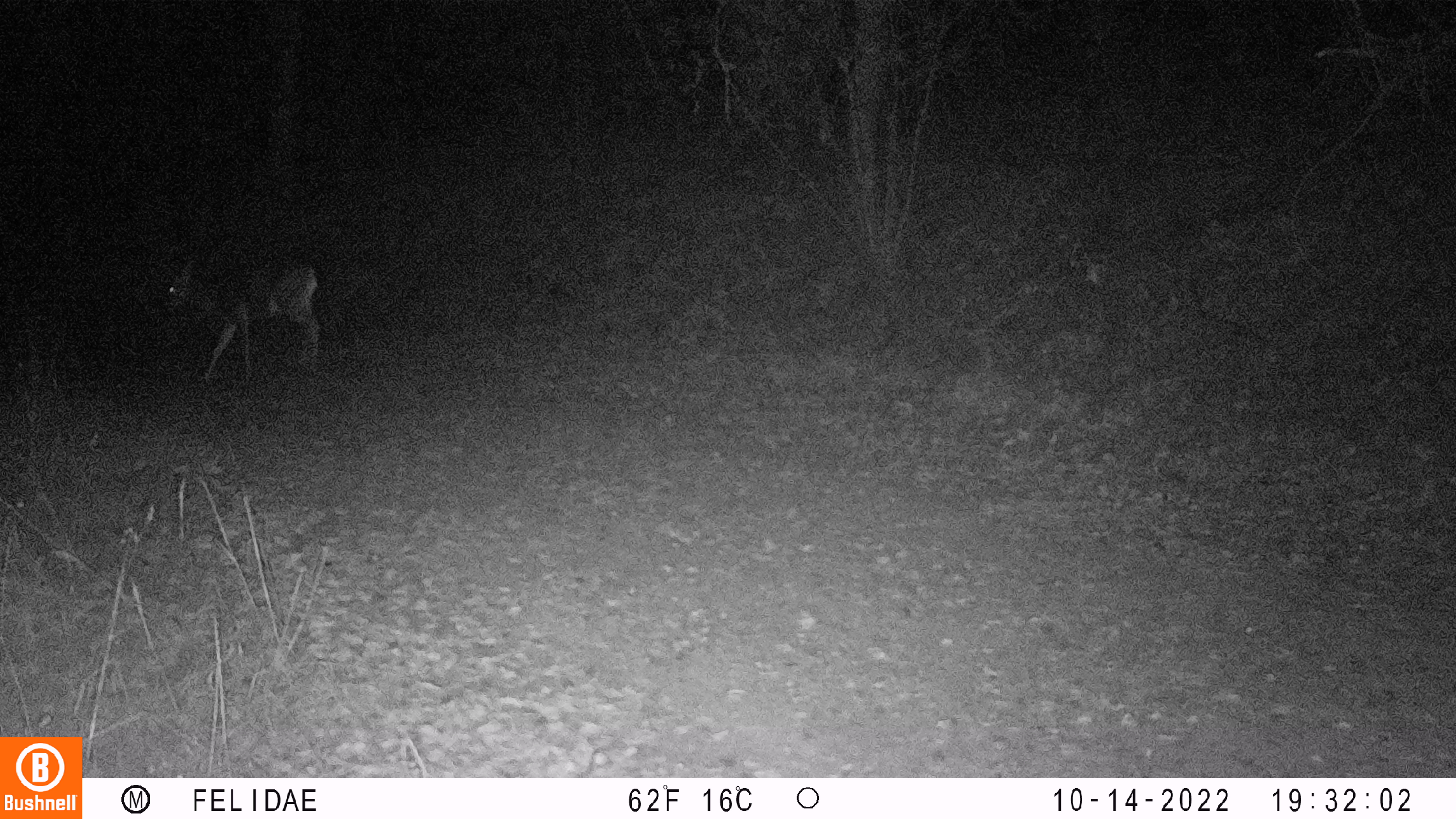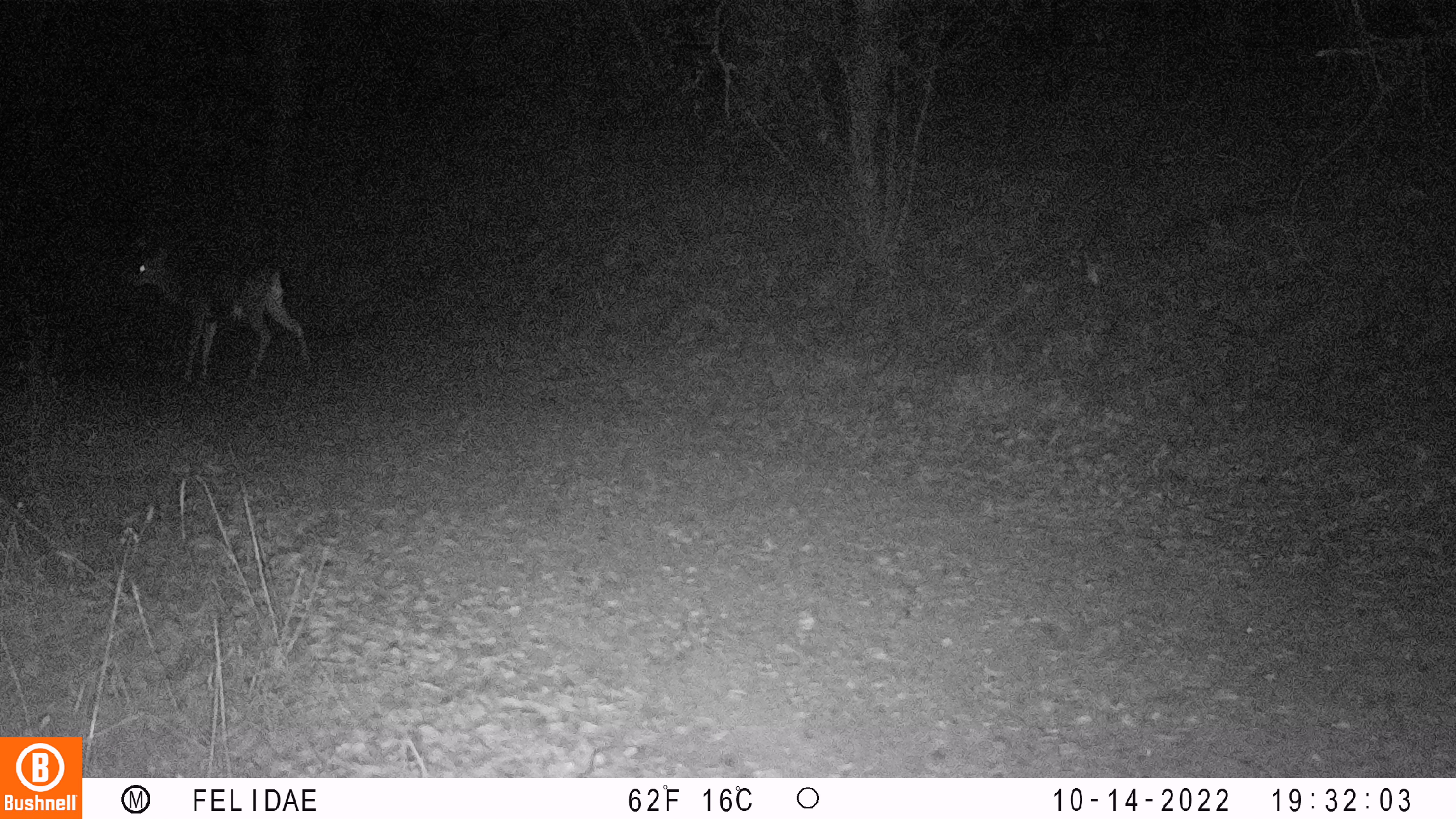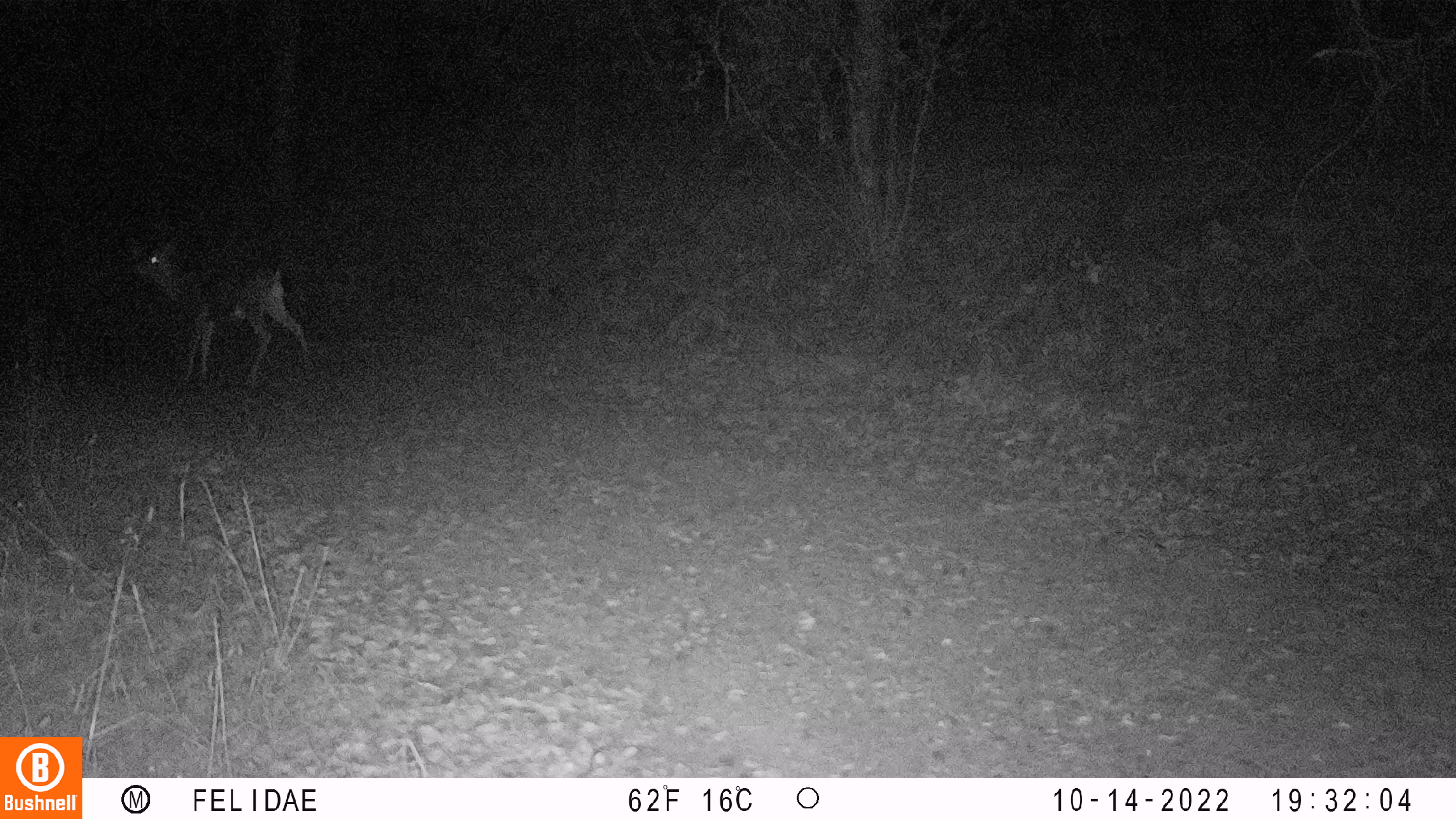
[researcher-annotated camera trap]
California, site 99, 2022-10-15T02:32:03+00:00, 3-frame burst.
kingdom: Animalia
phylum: Chordata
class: Mammalia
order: Artiodactyla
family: Cervidae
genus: Odocoileus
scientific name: Odocoileus hemionus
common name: mule deer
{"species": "mule deer (Odocoileus hemionus)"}